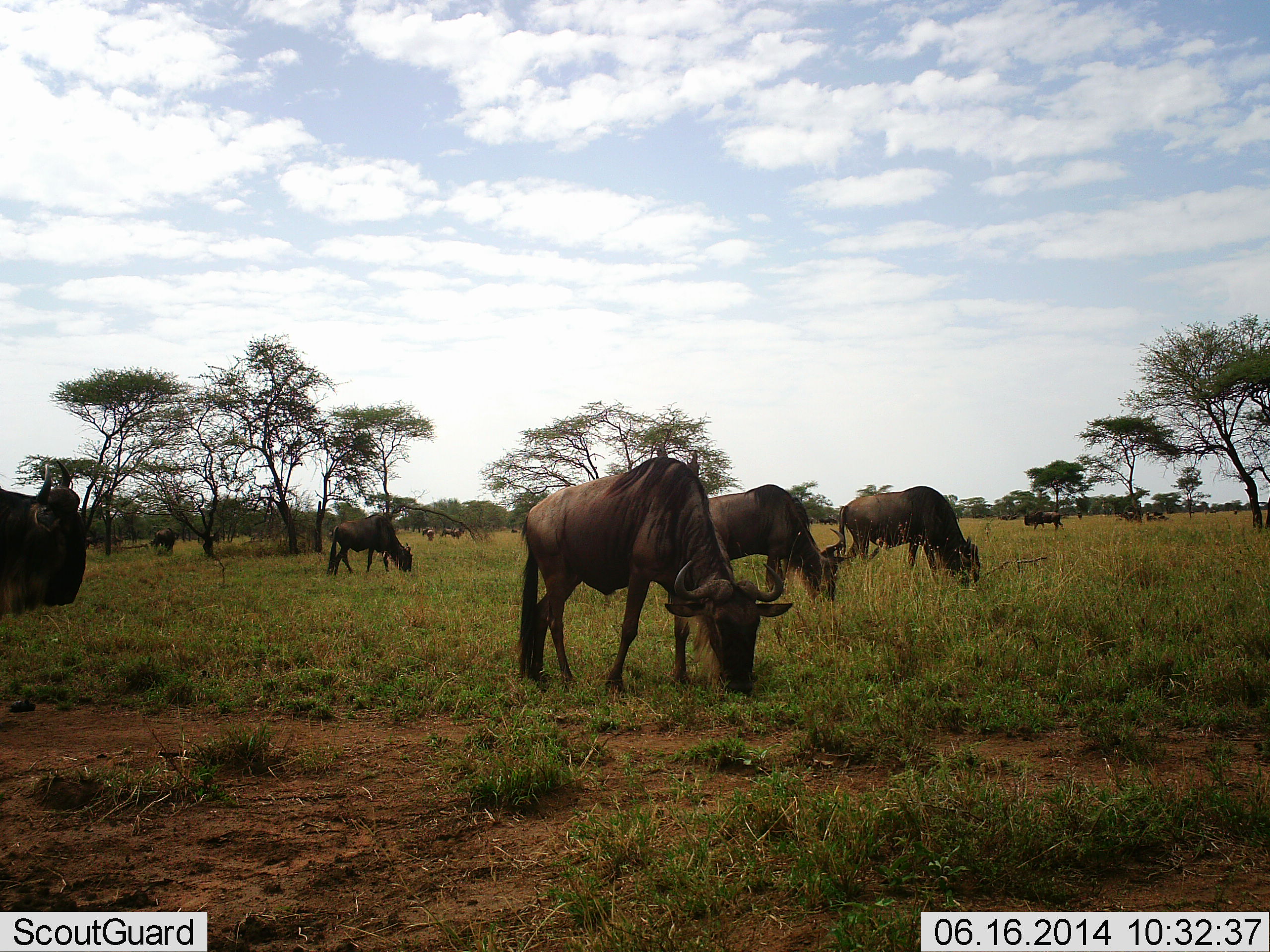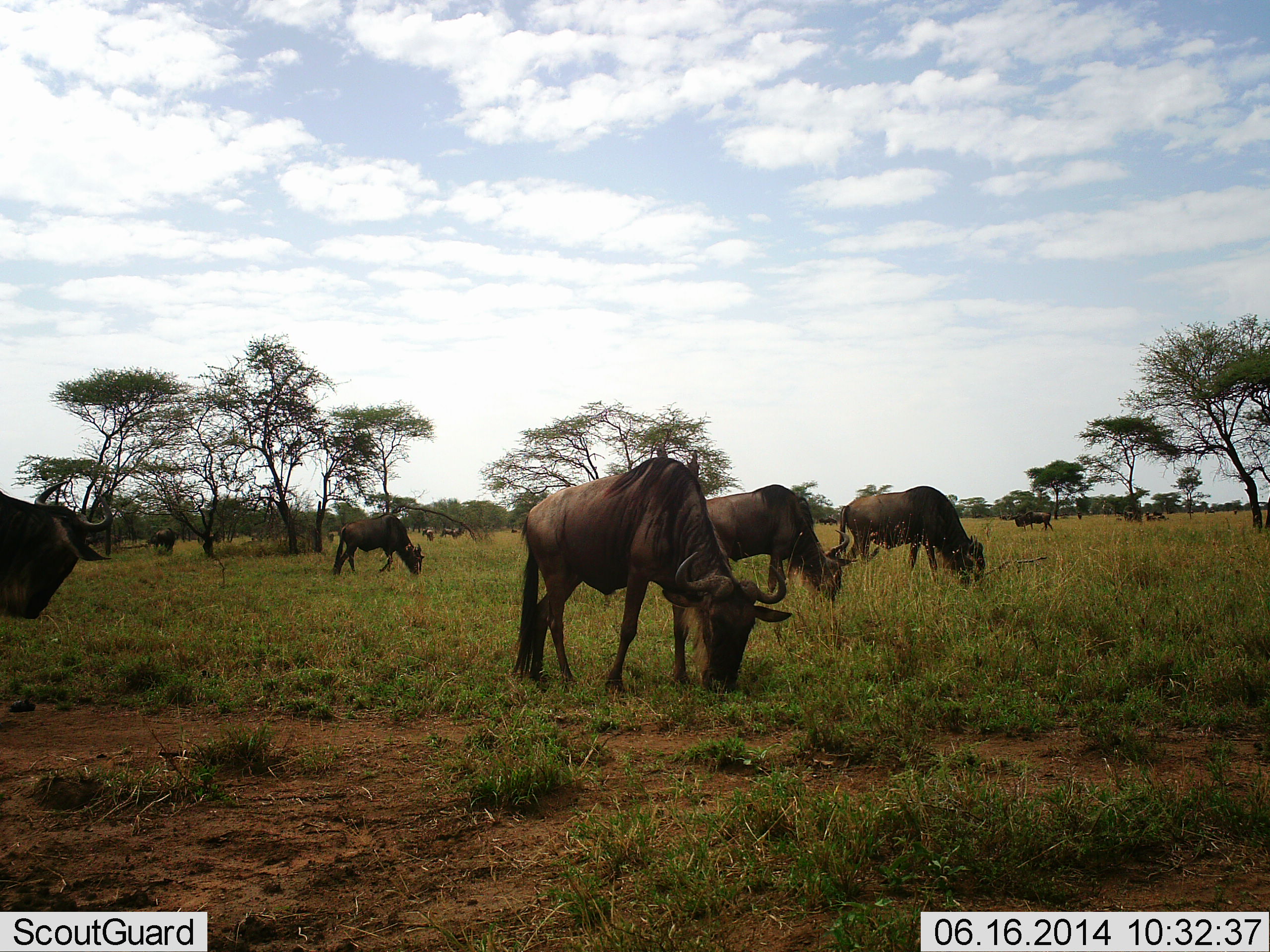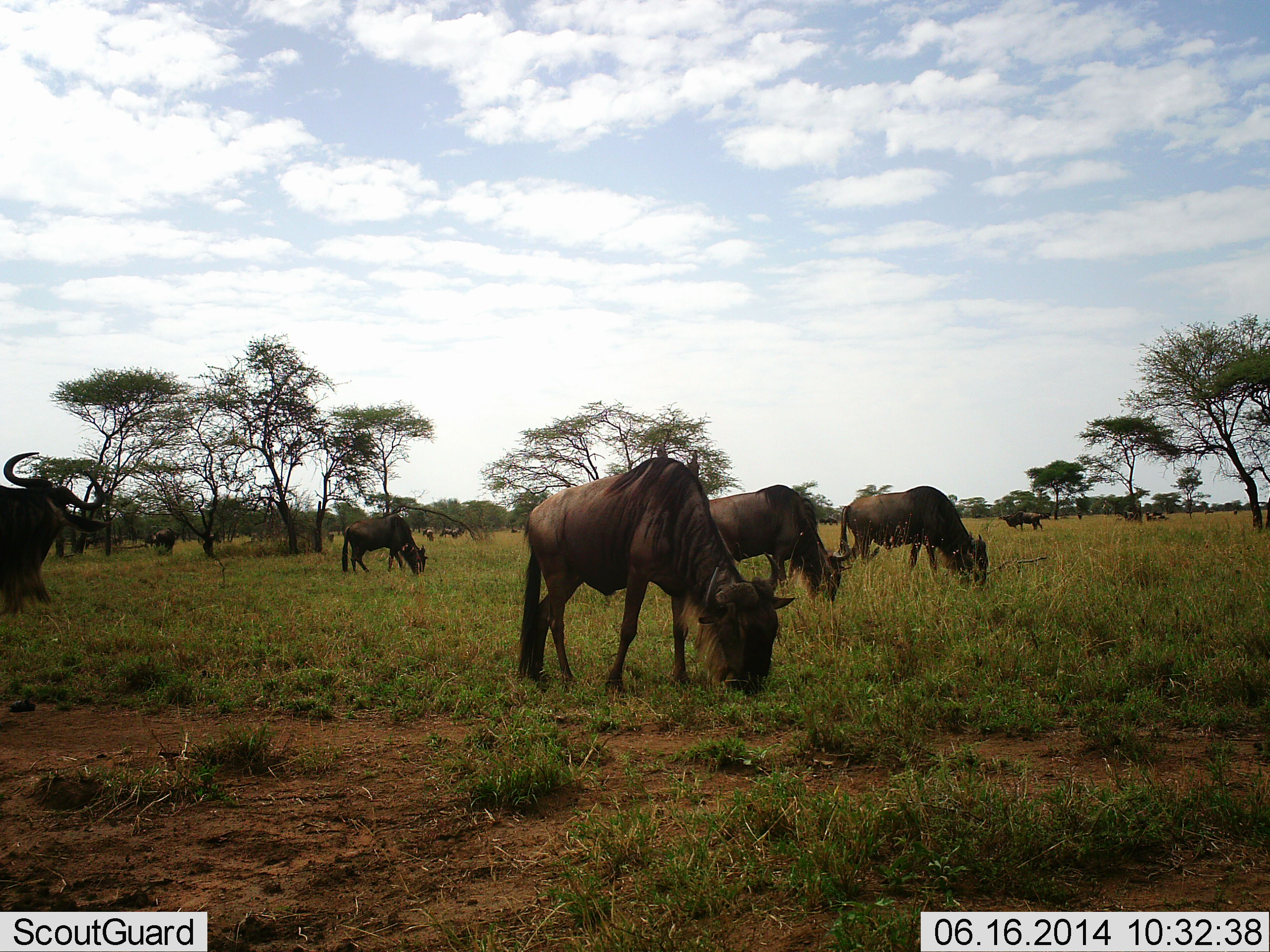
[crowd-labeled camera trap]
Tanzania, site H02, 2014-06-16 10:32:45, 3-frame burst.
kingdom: Animalia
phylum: Chordata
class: Mammalia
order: Artiodactyla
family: Bovidae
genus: Connochaetes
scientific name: Connochaetes taurinus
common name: blue wildebeest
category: wildebeest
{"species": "wildebeest (blue wildebeest) (Connochaetes taurinus)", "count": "9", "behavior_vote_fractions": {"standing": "50%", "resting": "0%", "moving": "70%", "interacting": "0%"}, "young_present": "0%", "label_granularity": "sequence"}